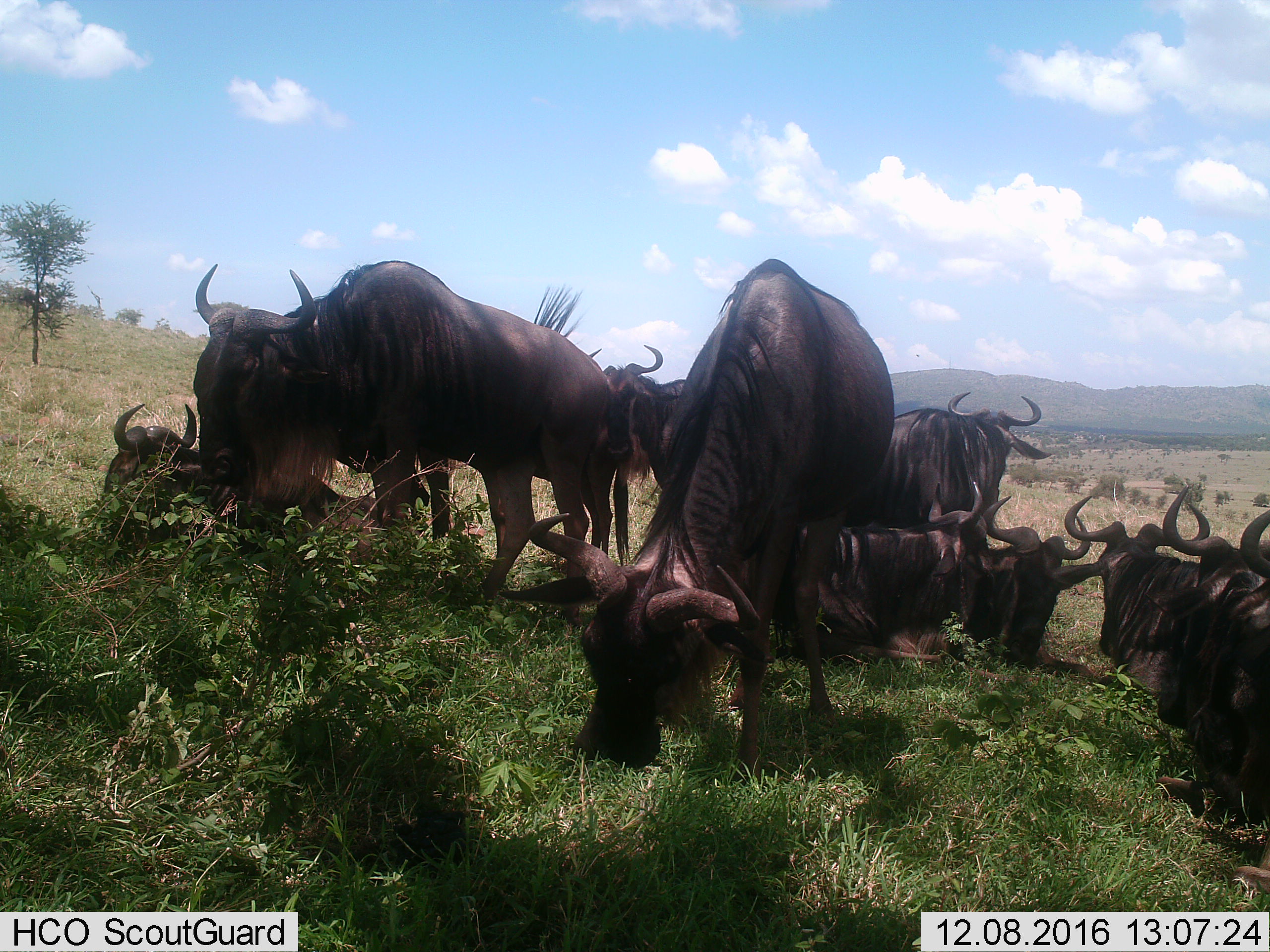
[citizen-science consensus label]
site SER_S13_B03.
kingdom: Animalia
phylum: Chordata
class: Mammalia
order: Artiodactyla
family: Bovidae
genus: Connochaetes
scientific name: Connochaetes taurinus taurinus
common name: blue wildebeest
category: wildebeestblue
Wildebeestblue (blue wildebeest) (Connochaetes taurinus taurinus), count 10. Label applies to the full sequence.